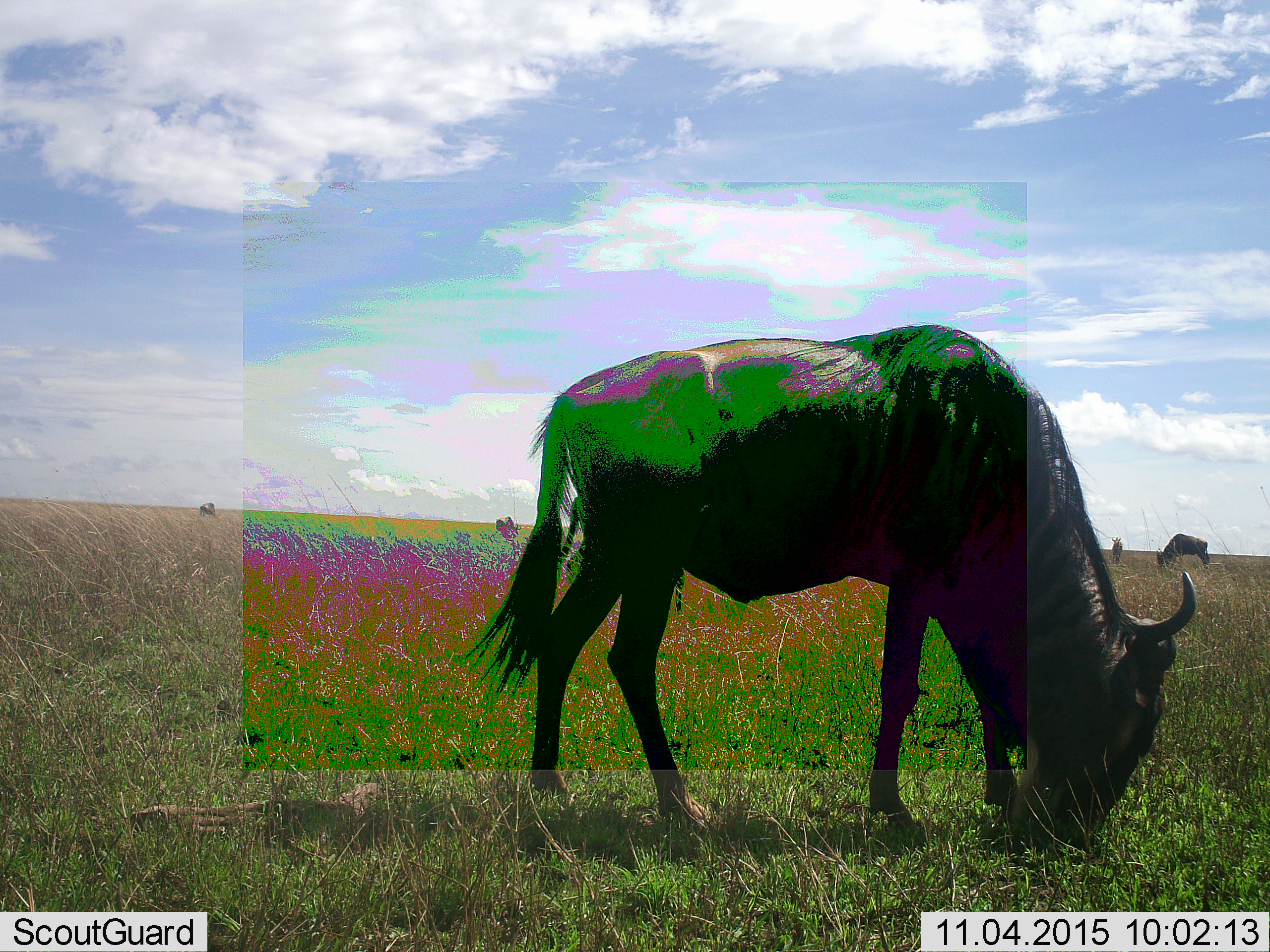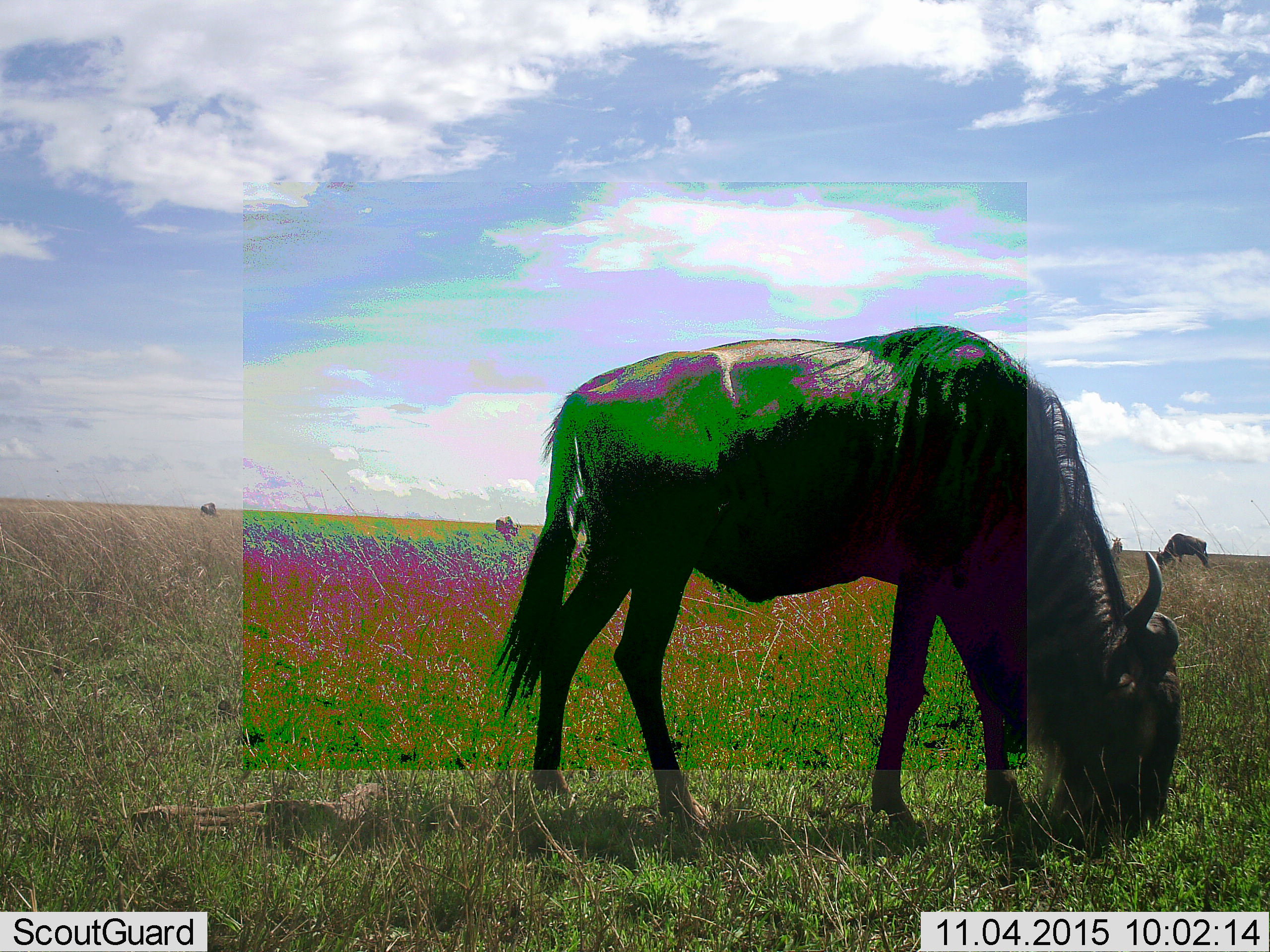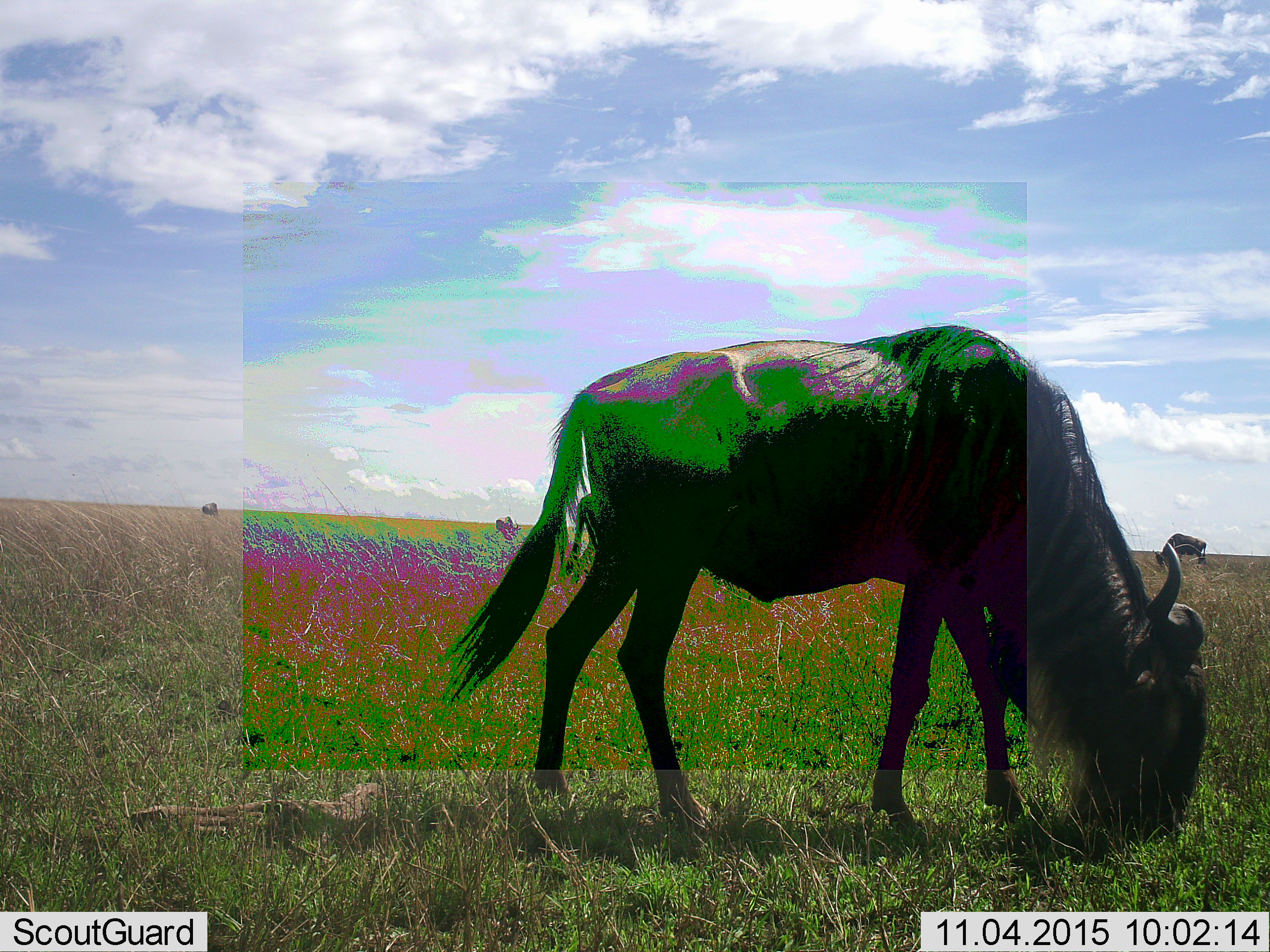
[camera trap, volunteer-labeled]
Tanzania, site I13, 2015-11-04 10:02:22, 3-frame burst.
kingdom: Animalia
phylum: Chordata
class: Mammalia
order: Artiodactyla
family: Bovidae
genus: Connochaetes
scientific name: Connochaetes taurinus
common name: blue wildebeest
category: wildebeest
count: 5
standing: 14%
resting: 0%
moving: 14%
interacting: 0%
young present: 0%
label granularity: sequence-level